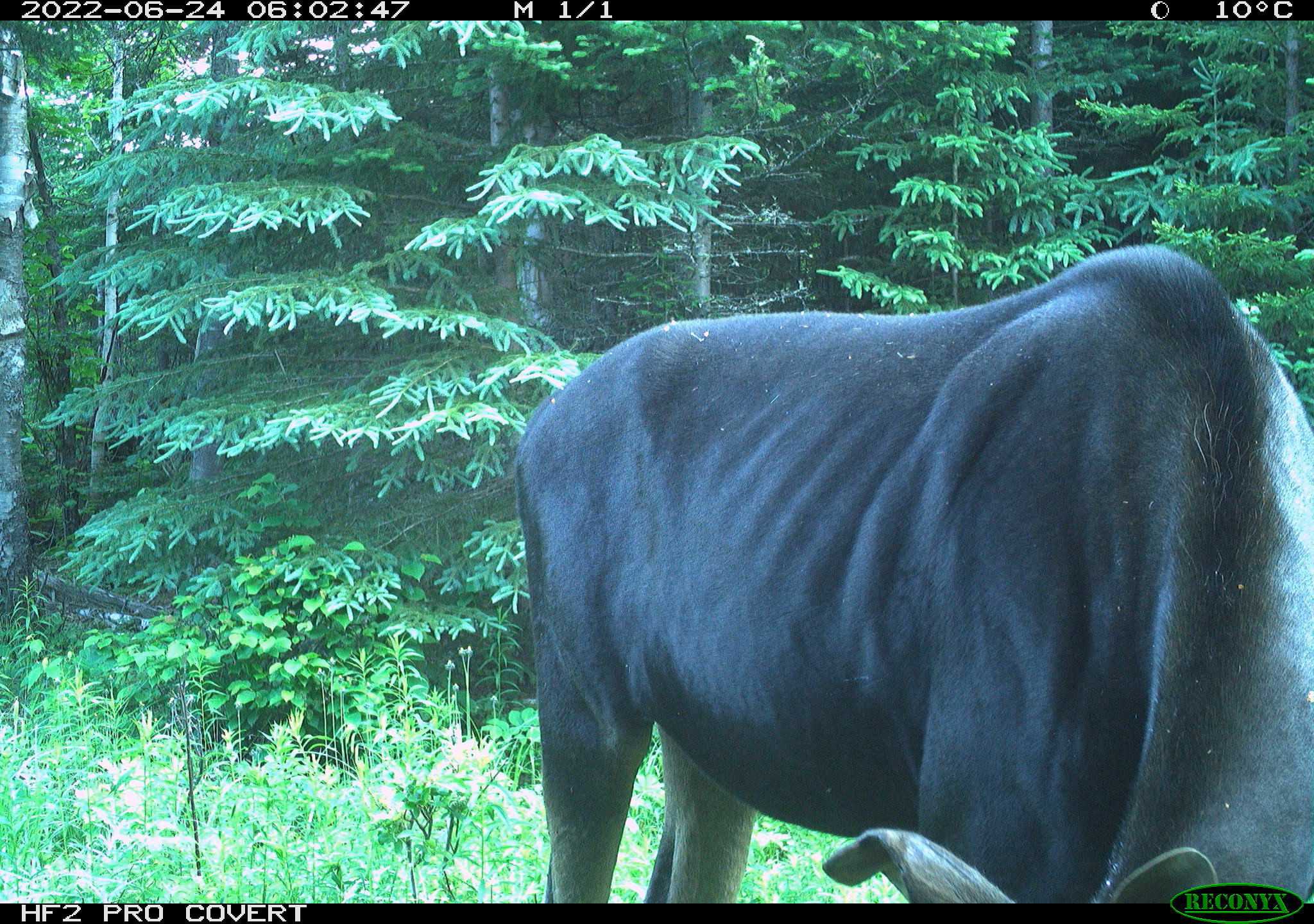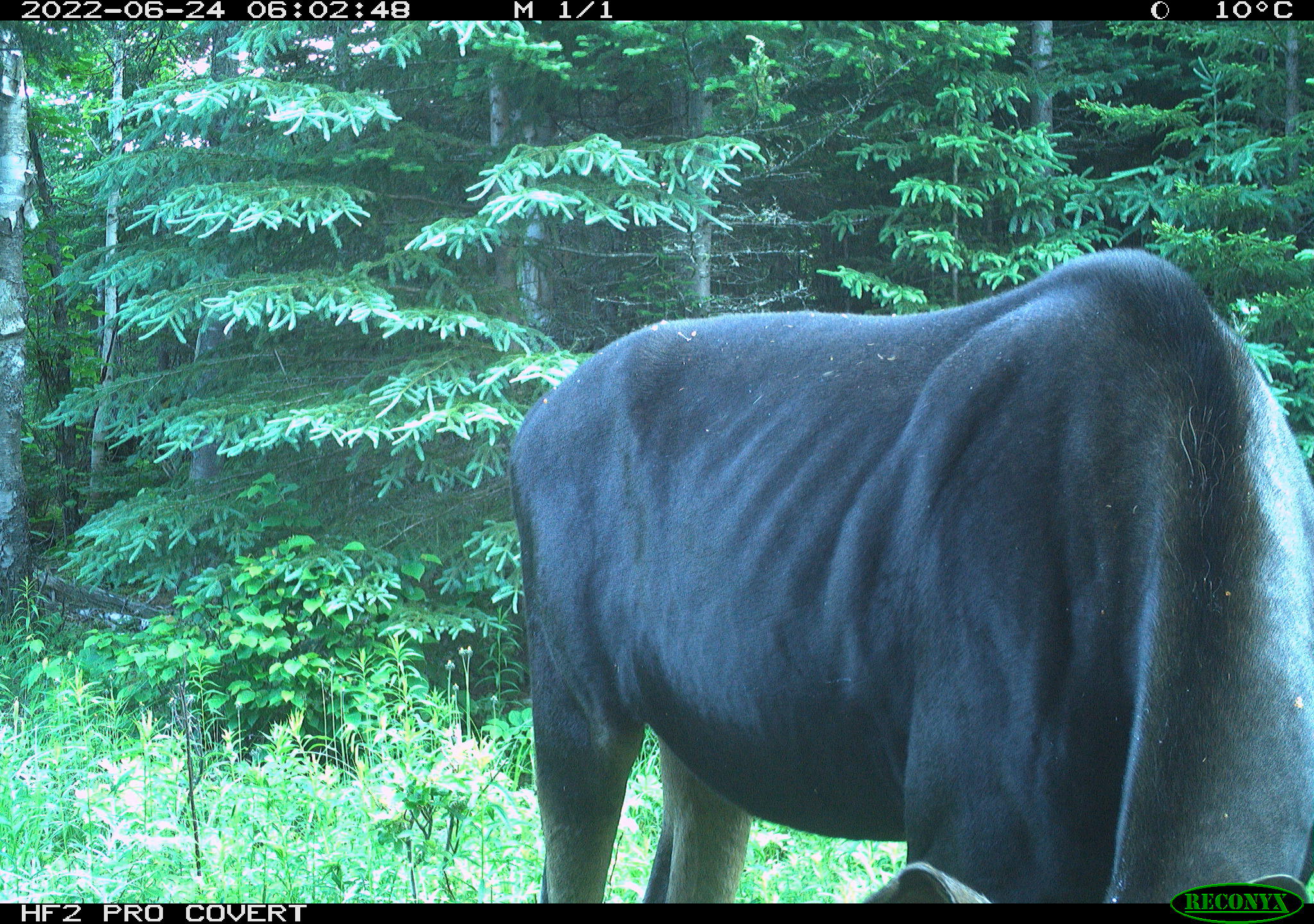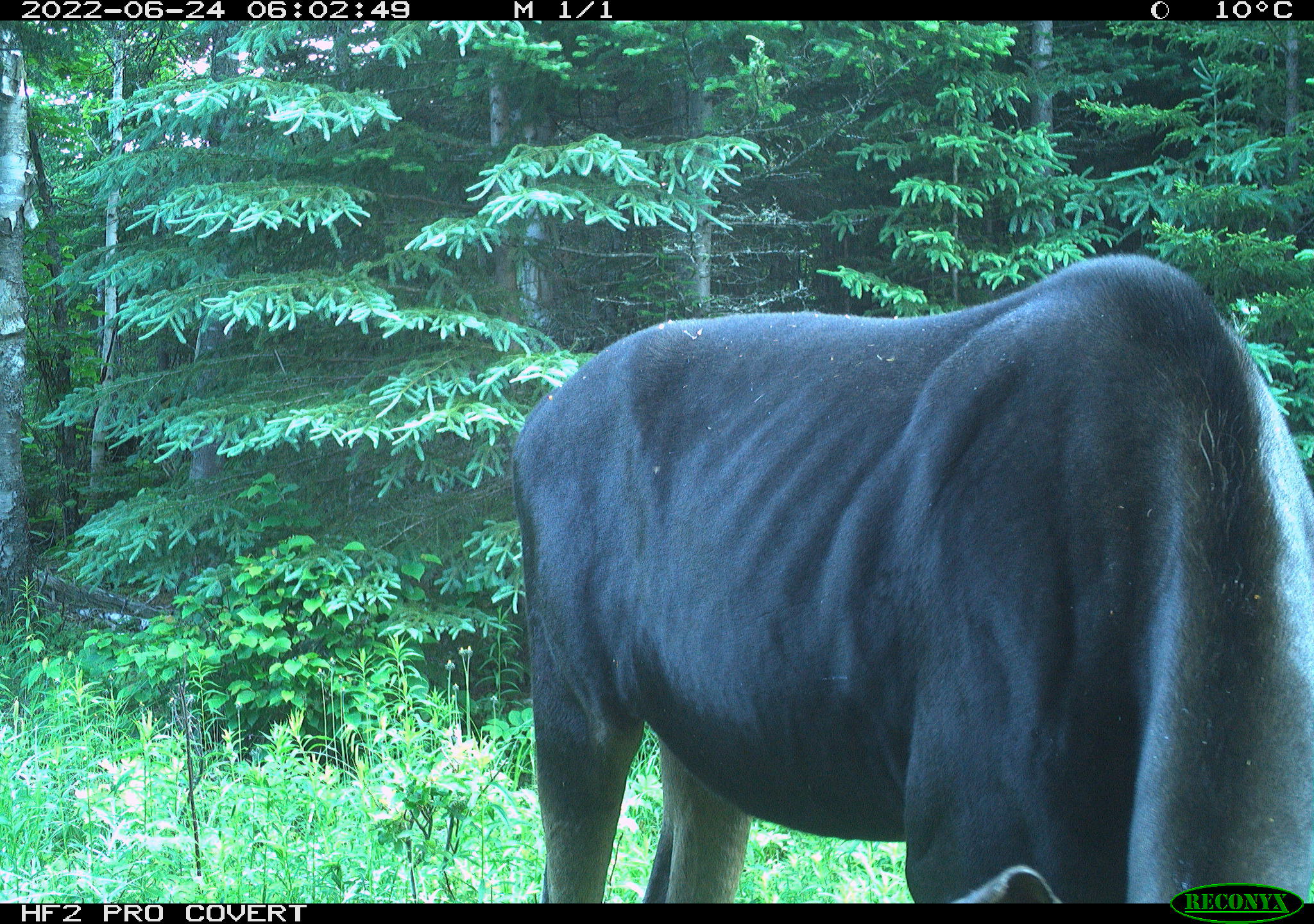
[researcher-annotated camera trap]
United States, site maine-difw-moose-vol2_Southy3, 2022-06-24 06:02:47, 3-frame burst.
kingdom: Animalia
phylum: Chordata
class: Mammalia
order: Artiodactyla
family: Cervidae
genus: Alces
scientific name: Alces alces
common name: moose